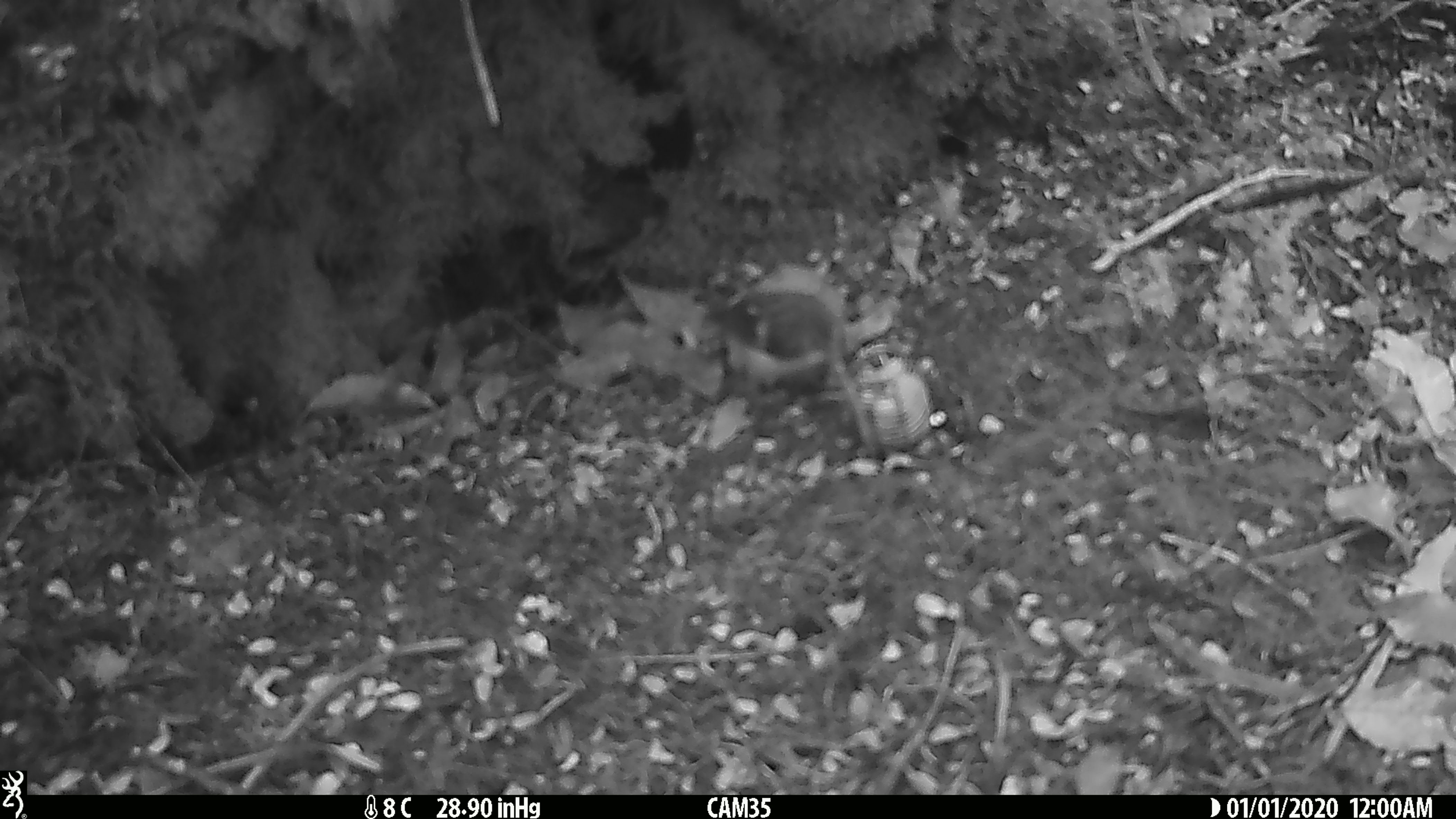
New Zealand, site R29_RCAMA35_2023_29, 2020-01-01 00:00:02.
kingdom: Animalia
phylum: Chordata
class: Aves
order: Passeriformes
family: Acanthisittidae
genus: Acanthisitta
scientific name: Acanthisitta chloris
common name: rifleman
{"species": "rifleman (Acanthisitta chloris)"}